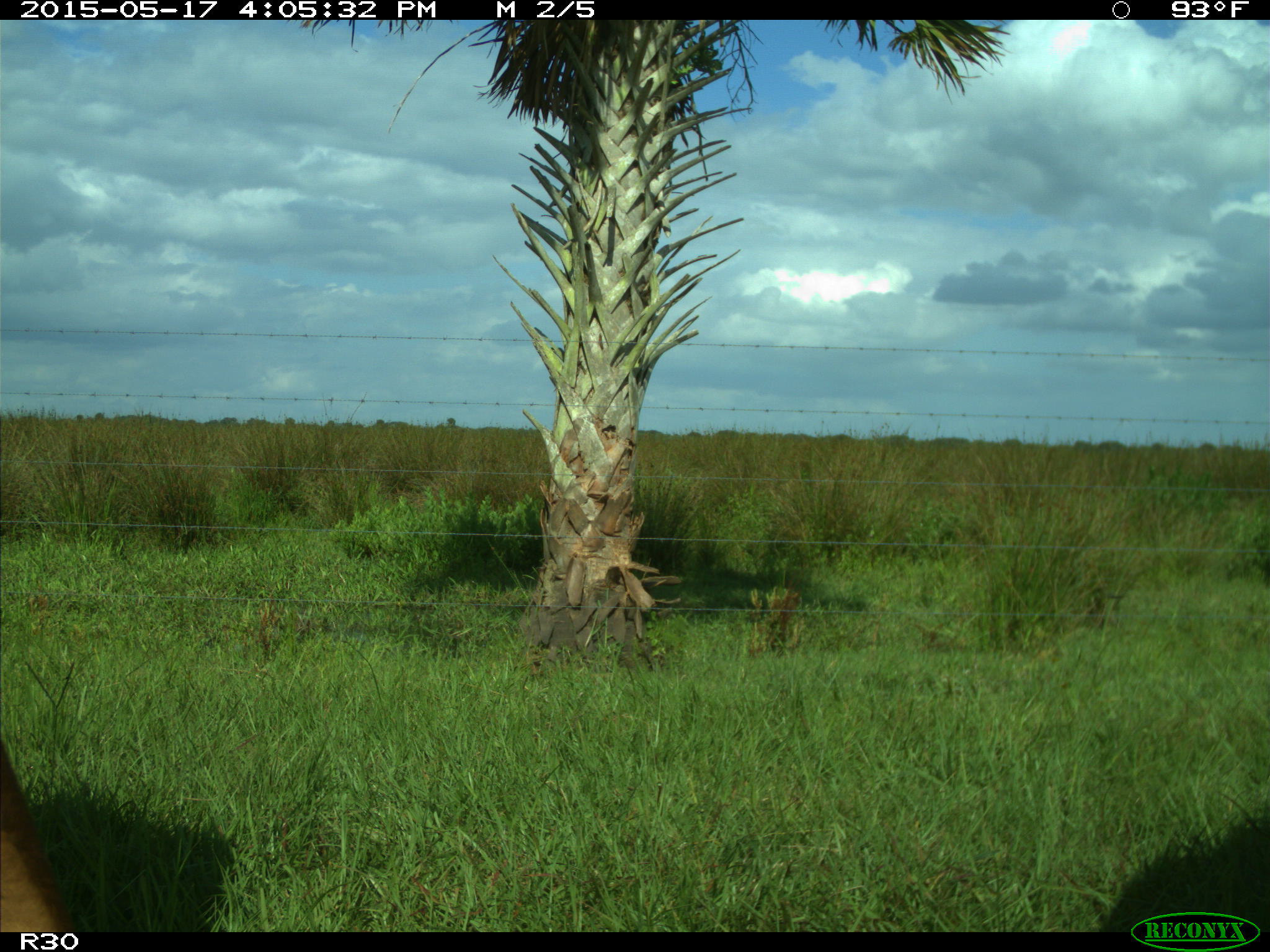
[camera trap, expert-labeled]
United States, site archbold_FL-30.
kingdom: Animalia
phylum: Chordata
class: Mammalia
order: Artiodactyla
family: Bovidae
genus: Bos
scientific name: Bos taurus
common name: domestic cow